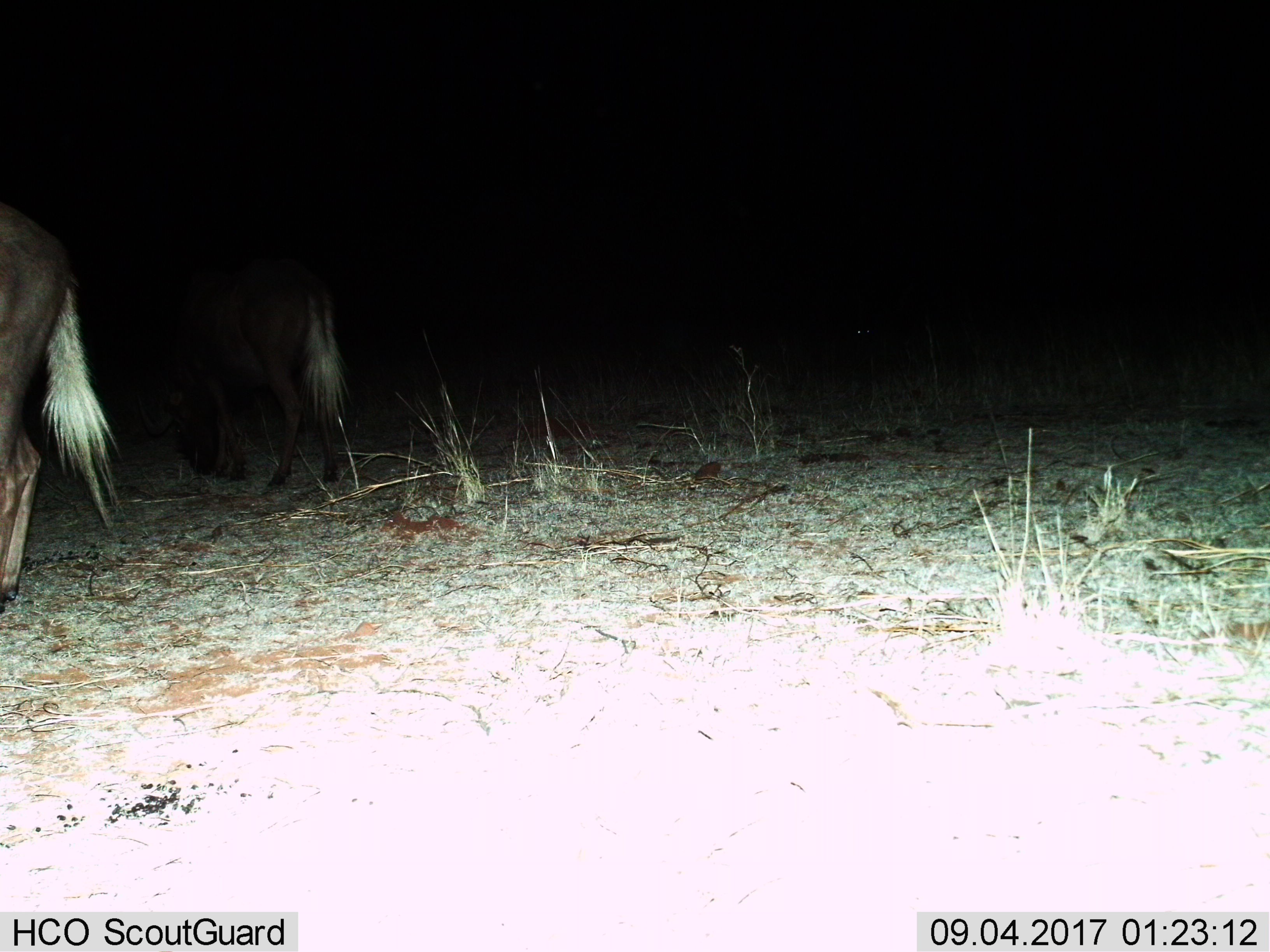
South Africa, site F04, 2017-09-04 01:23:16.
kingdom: Animalia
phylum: Chordata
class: Mammalia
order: Artiodactyla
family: Bovidae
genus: Connochaetes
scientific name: Connochaetes gnou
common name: black wildebeest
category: wildebeestblack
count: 2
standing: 100%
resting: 0%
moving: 0%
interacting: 0%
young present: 0%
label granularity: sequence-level